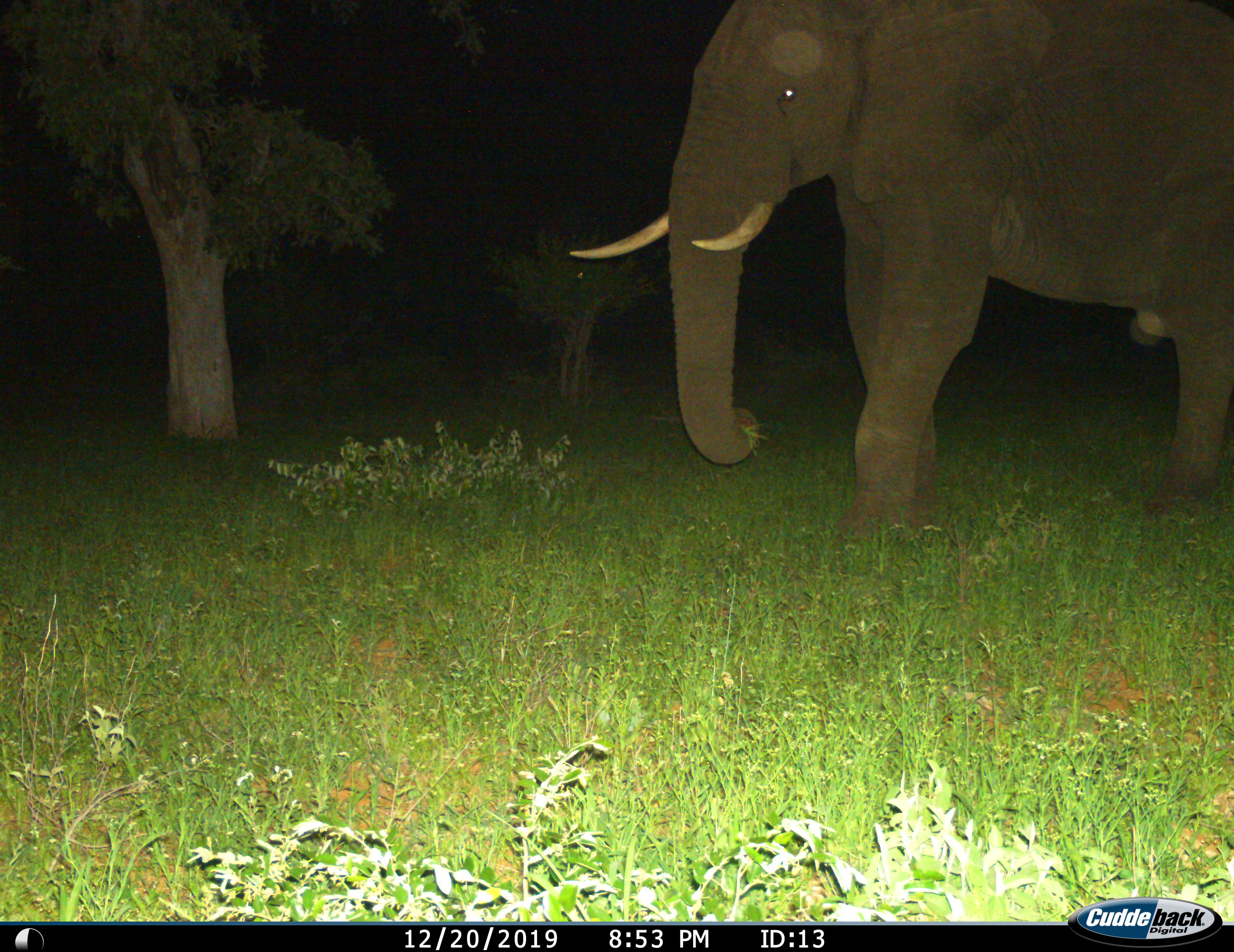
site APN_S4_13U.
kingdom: Animalia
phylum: Chordata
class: Mammalia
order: Proboscidea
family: Elephantidae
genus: Loxodonta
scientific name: Loxodonta africana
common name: african bush elephant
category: elephant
Elephant (african bush elephant) (Loxodonta africana), count 1. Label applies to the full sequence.